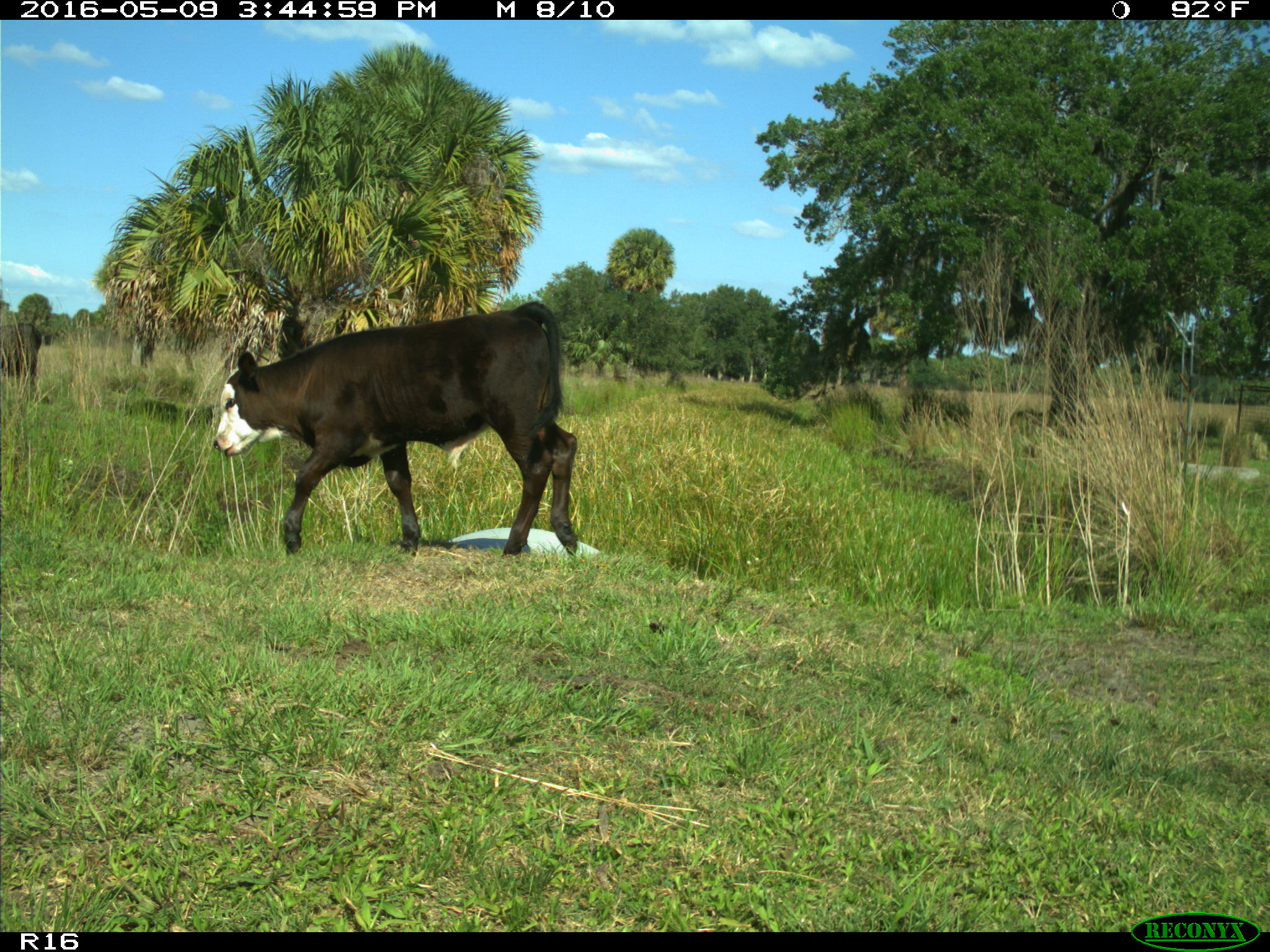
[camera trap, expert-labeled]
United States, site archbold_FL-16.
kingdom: Animalia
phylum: Chordata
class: Mammalia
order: Artiodactyla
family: Bovidae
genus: Bos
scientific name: Bos taurus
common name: domestic cow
Bos taurus (domestic cow).